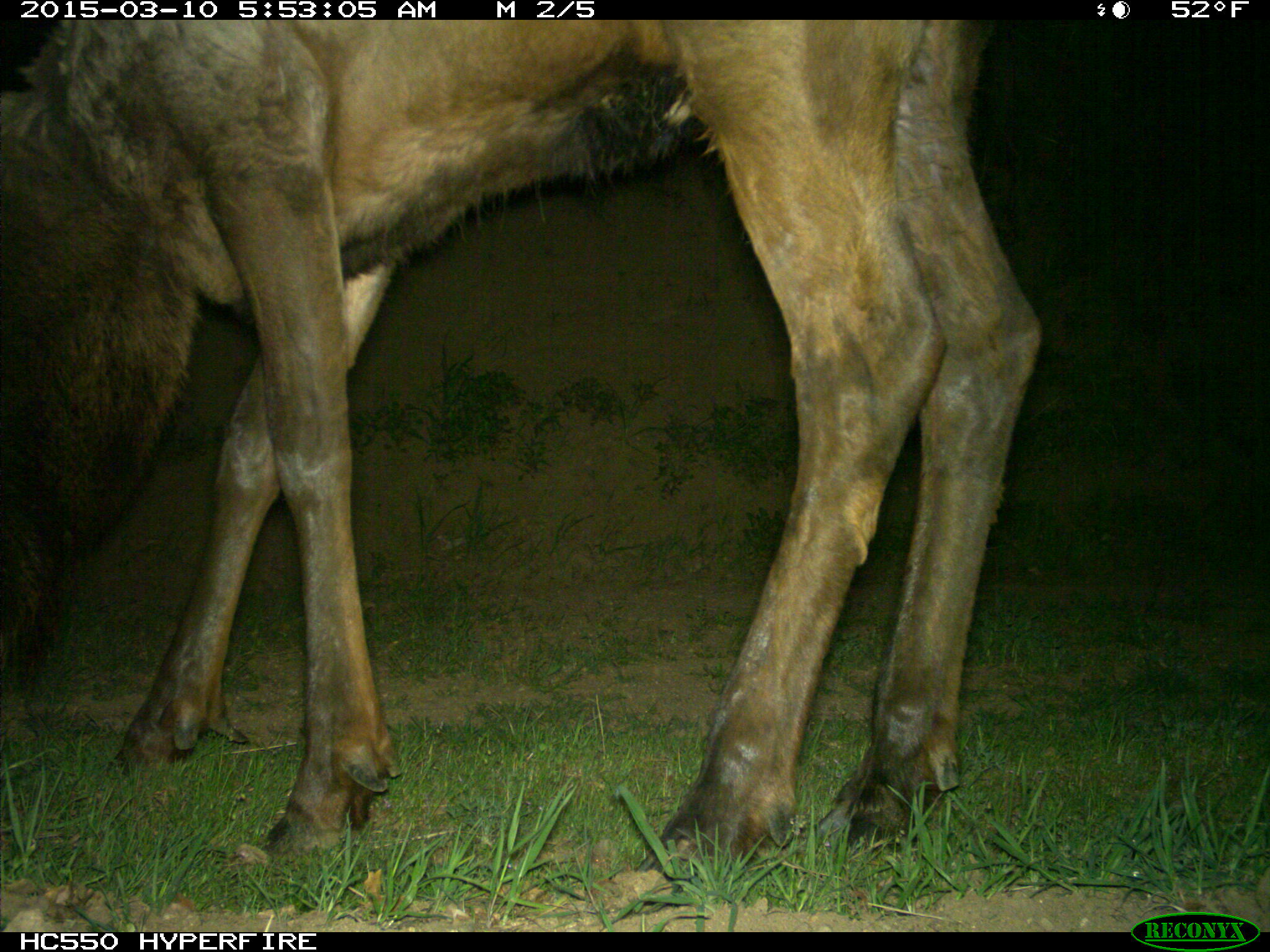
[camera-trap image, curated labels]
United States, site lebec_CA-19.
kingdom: Animalia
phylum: Chordata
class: Mammalia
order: Artiodactyla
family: Cervidae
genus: Cervus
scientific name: Cervus canadensis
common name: elk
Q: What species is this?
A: Cervus canadensis (elk).